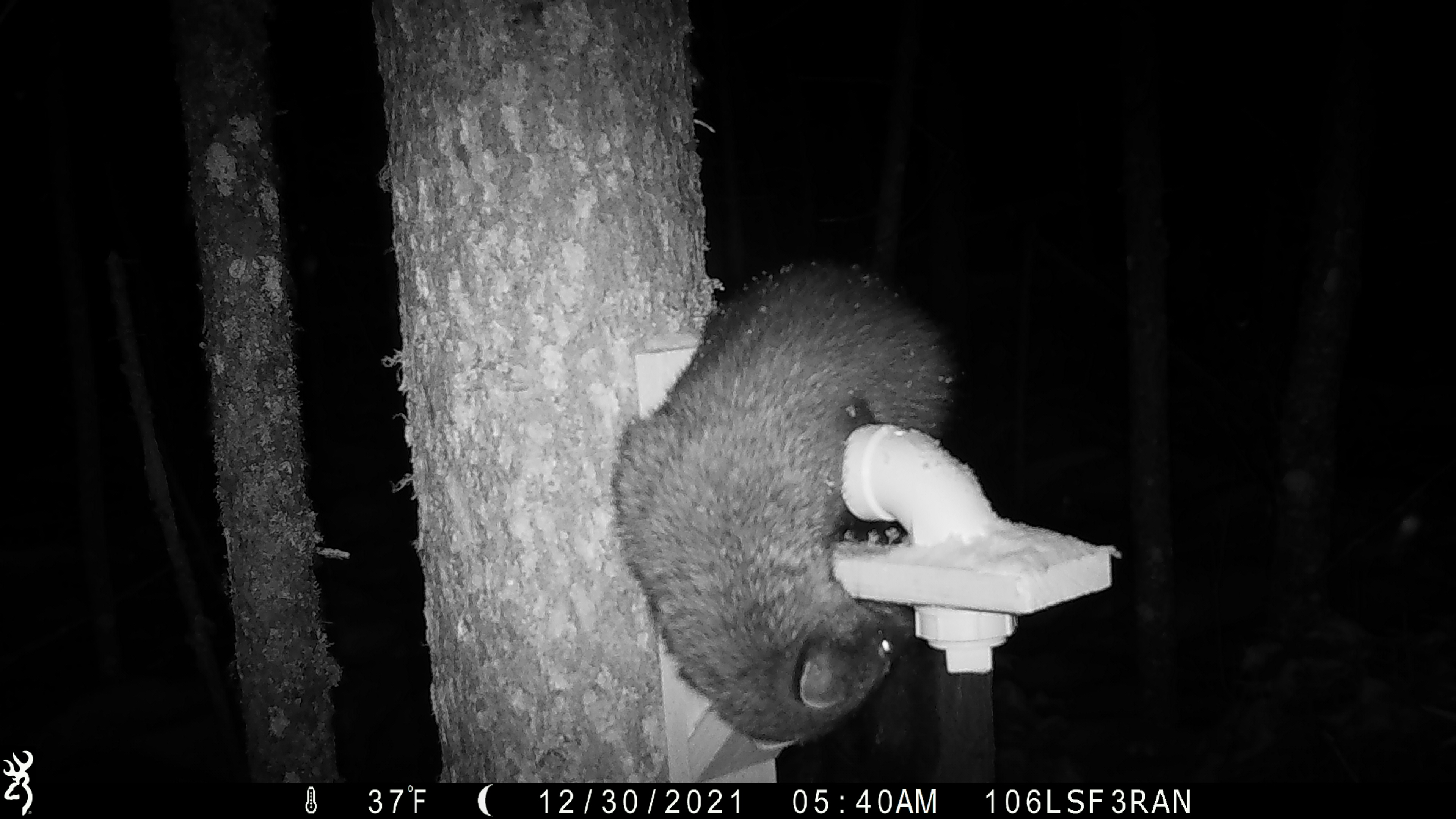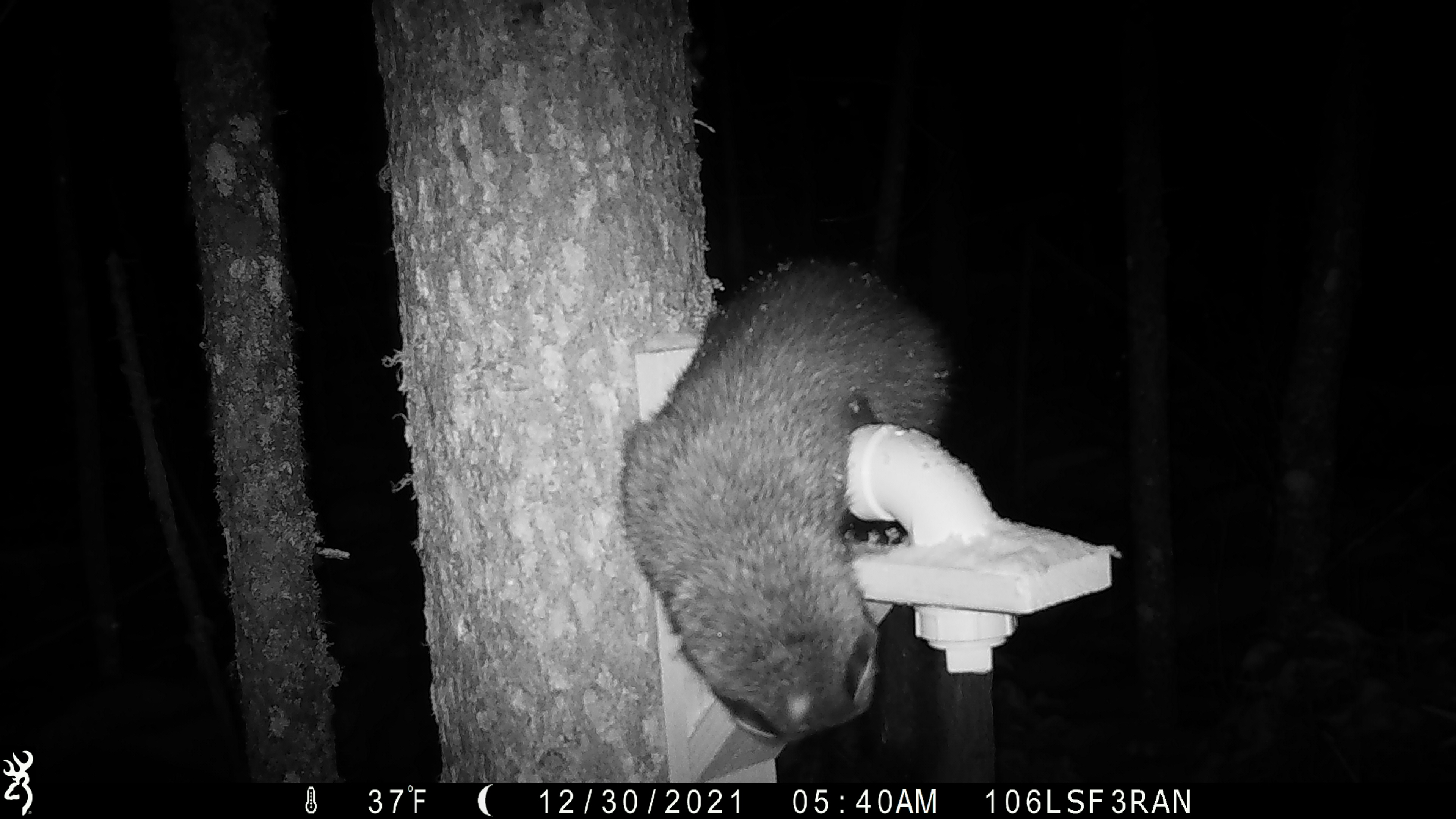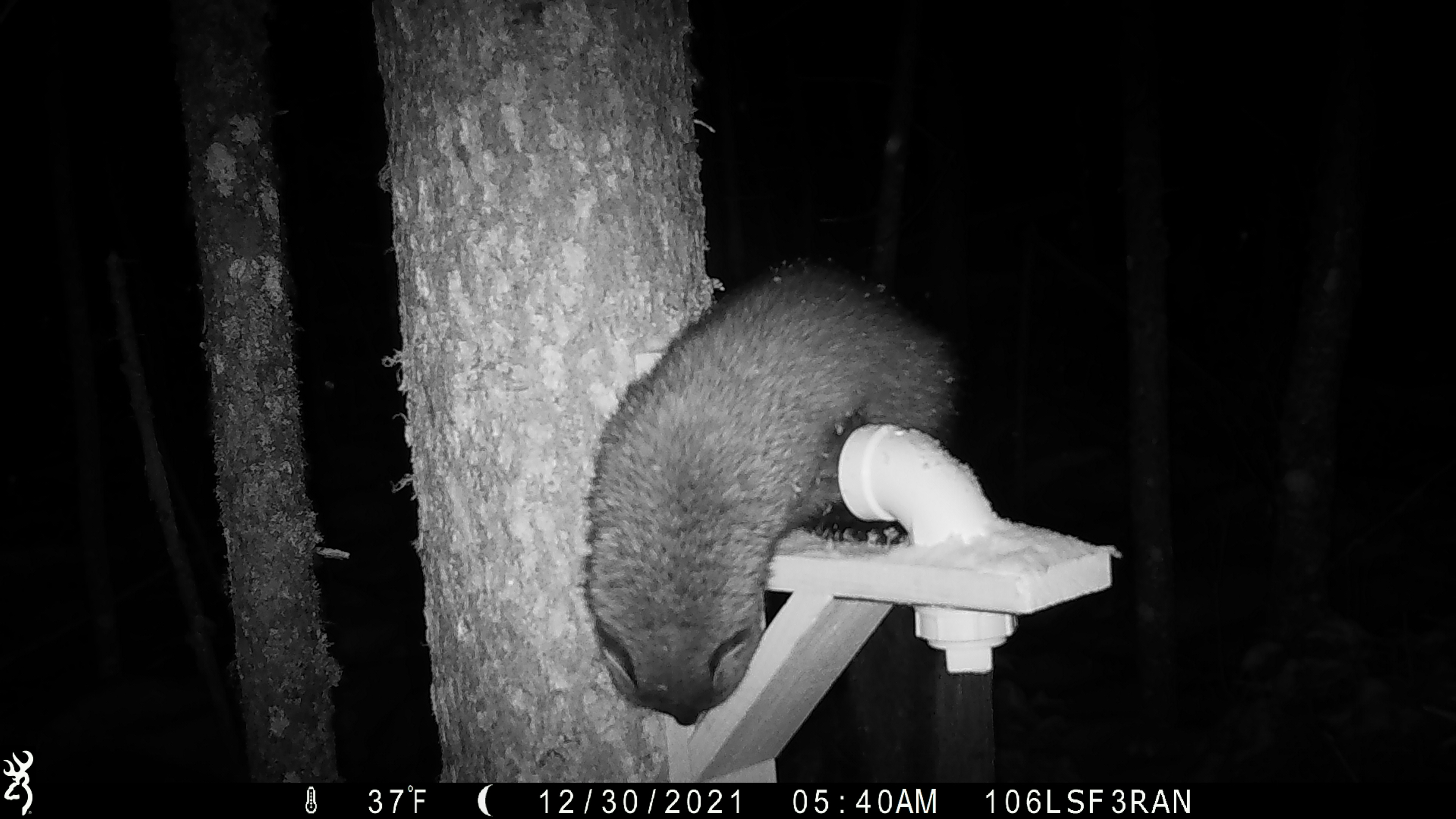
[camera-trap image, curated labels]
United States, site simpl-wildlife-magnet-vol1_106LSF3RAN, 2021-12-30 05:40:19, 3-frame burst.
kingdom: Animalia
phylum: Chordata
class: Mammalia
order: Carnivora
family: Mustelidae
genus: Pekania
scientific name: Pekania pennanti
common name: fisher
Fisher (Pekania pennanti).